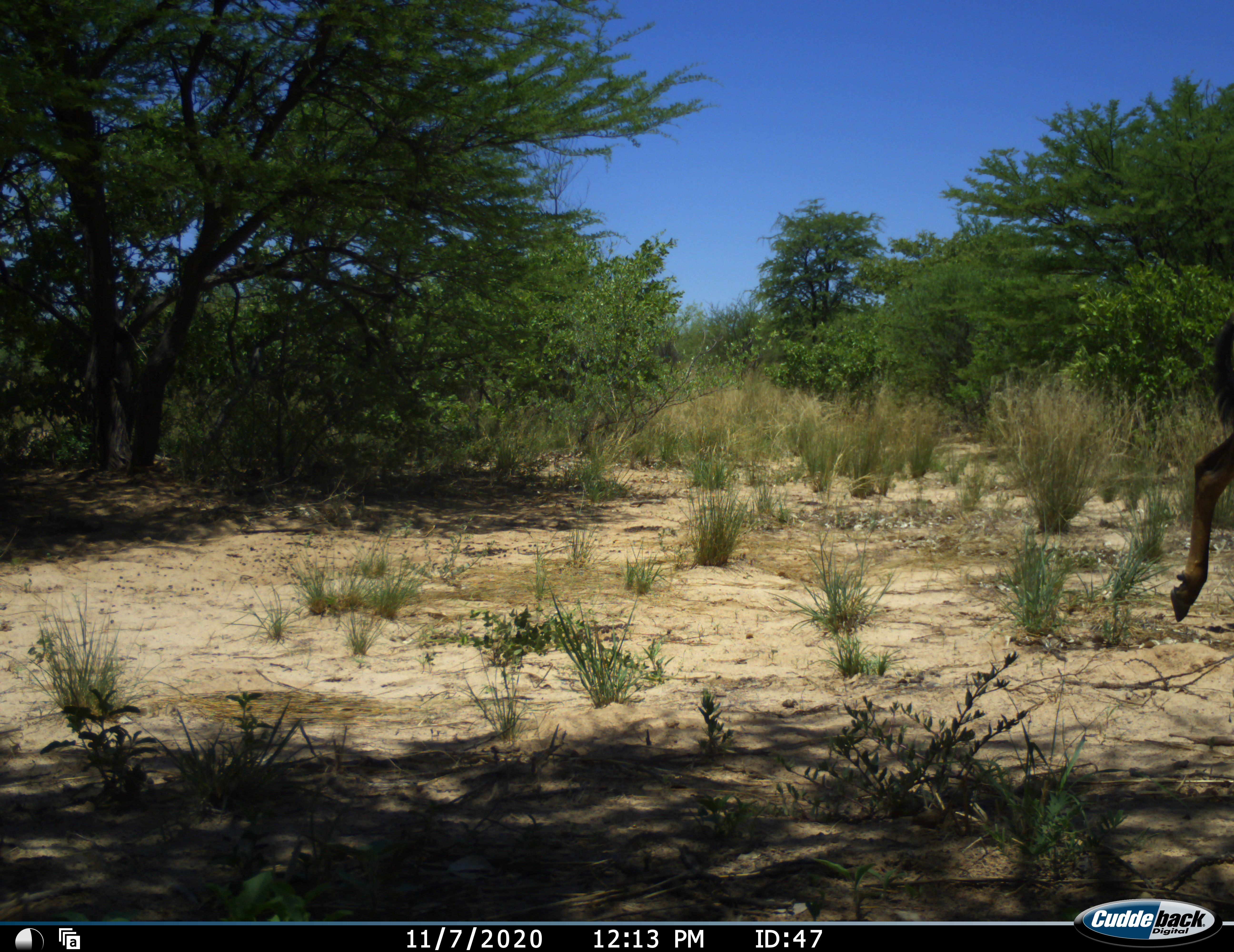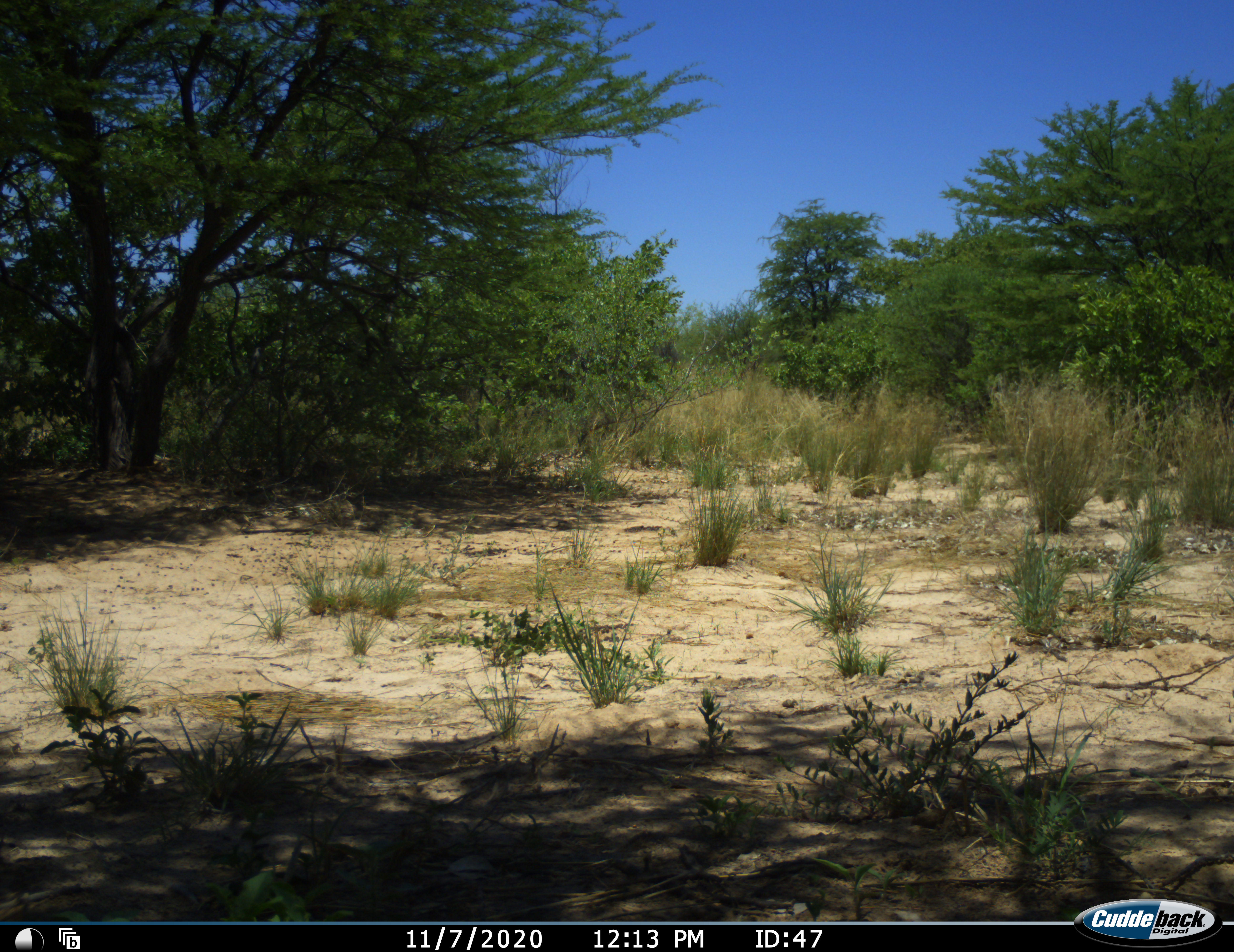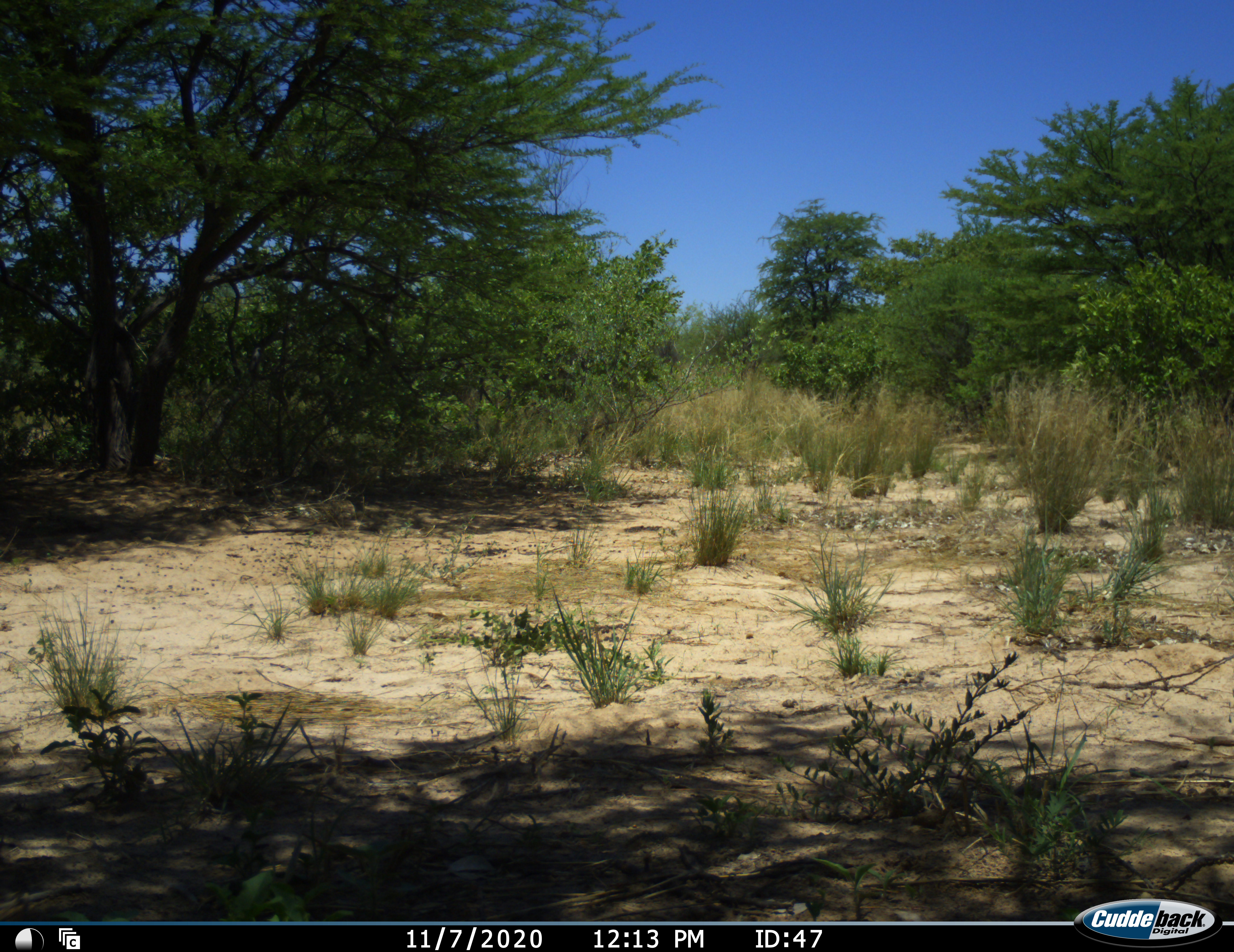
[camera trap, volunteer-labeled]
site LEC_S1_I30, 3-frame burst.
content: unidentified animal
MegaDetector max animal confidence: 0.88